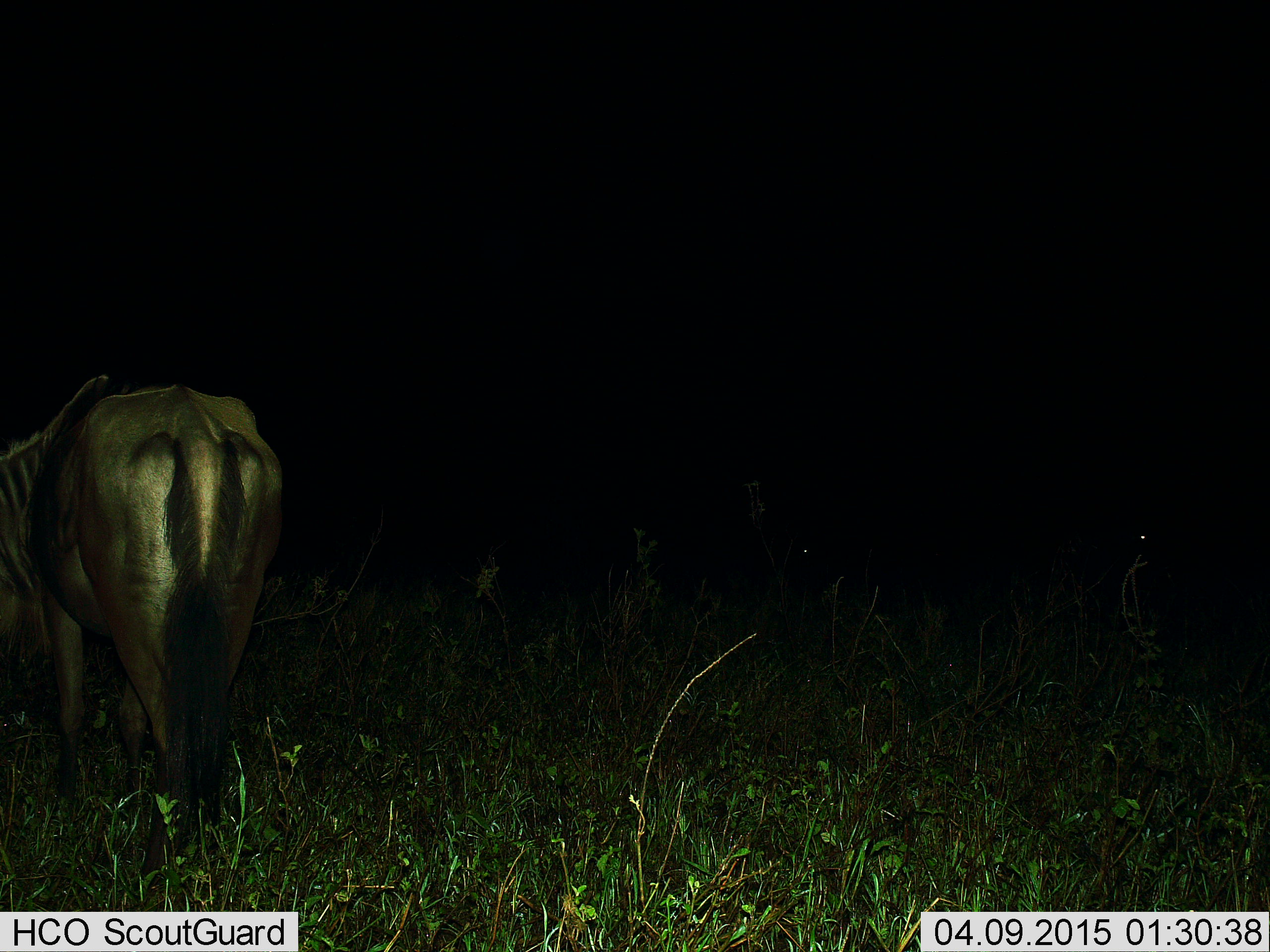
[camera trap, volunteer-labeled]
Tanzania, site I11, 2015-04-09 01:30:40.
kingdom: Animalia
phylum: Chordata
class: Mammalia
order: Artiodactyla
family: Bovidae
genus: Connochaetes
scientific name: Connochaetes taurinus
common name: blue wildebeest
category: wildebeest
Wildebeest (blue wildebeest) (Connochaetes taurinus), count 1. Behavior (volunteer vote fractions): standing 60%, resting 0%, moving 30%, interacting 0%. Young present (vote fraction): 0%. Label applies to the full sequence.